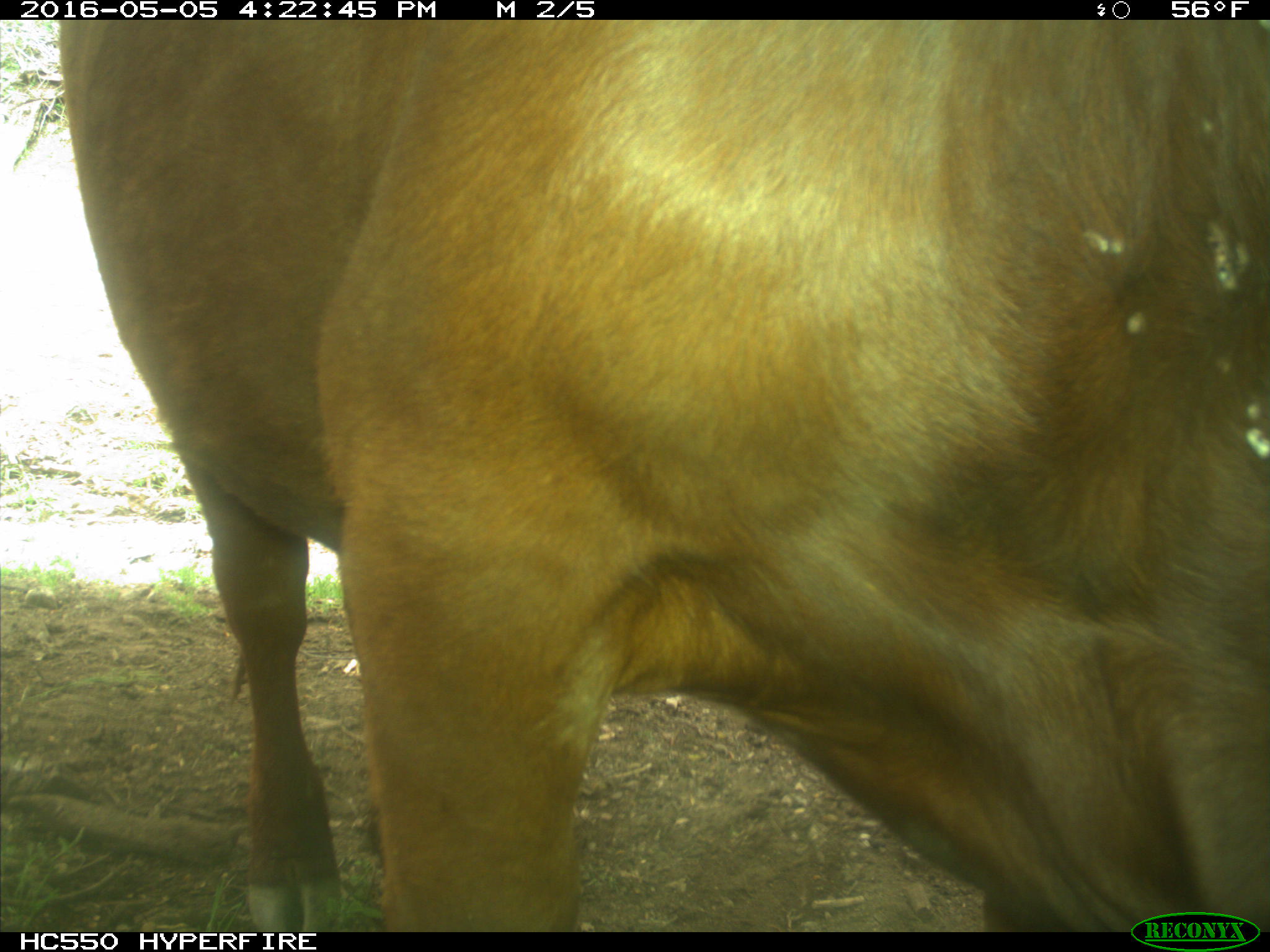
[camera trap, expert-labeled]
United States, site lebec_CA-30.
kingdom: Animalia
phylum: Chordata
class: Mammalia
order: Artiodactyla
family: Bovidae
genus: Bos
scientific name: Bos taurus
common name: domestic cow